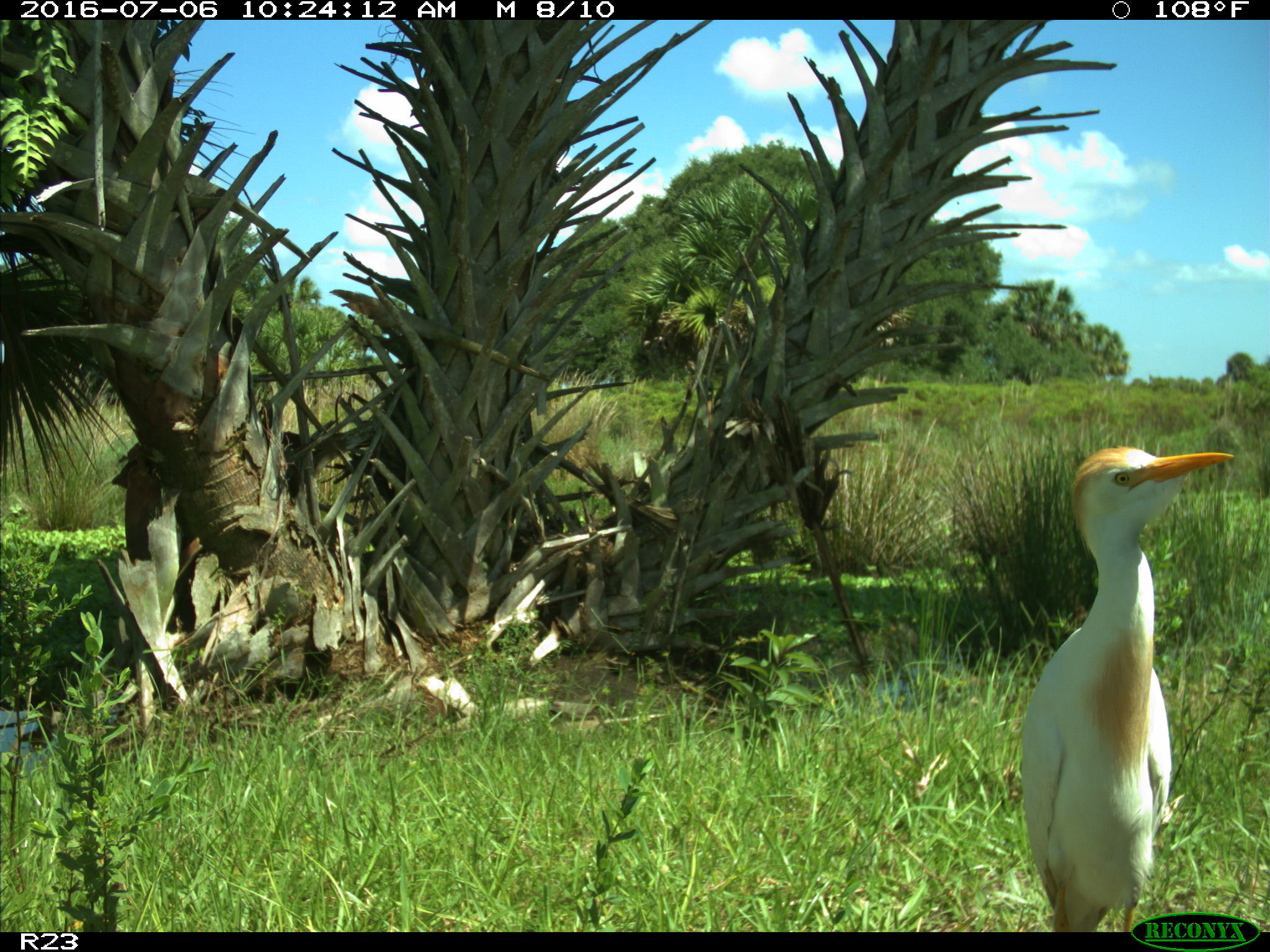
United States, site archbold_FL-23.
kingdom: Animalia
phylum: Chordata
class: Aves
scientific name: Aves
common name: birds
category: unidentified bird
Unidentified bird (birds) (Aves).